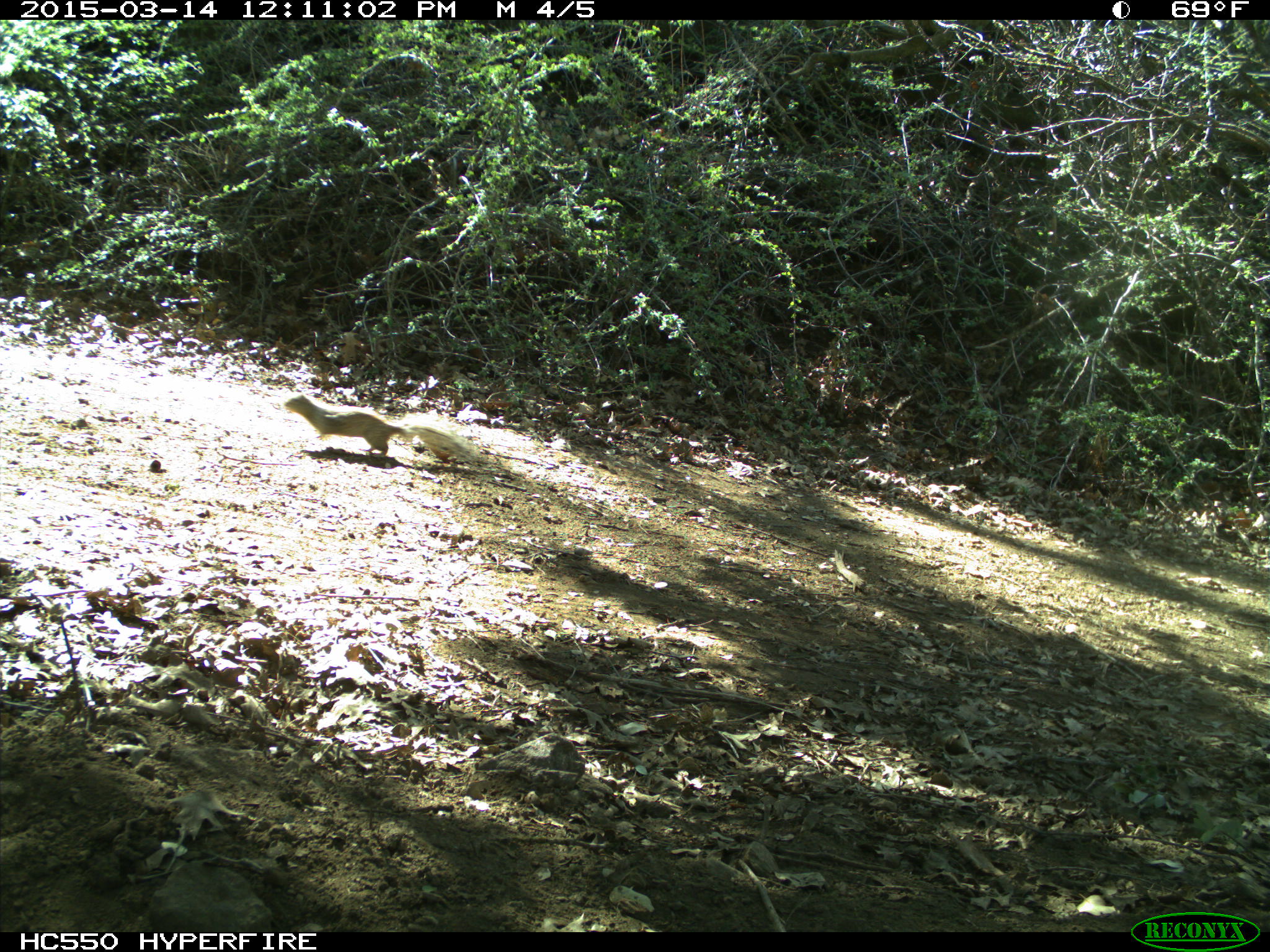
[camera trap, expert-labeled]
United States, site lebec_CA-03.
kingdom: Animalia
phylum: Chordata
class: Mammalia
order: Rodentia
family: Sciuridae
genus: Otospermophilus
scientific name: Otospermophilus beecheyi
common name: california ground squirrel